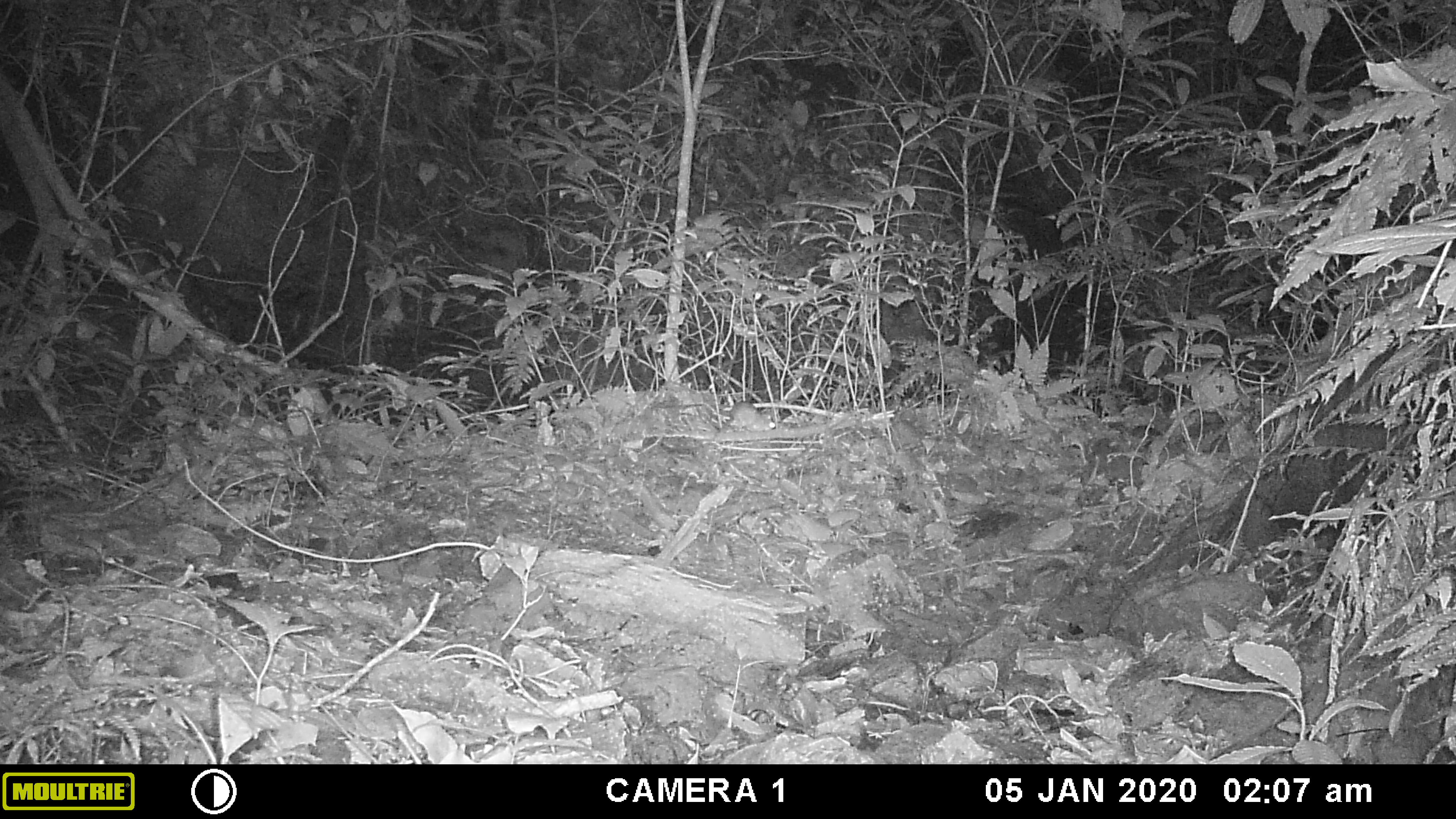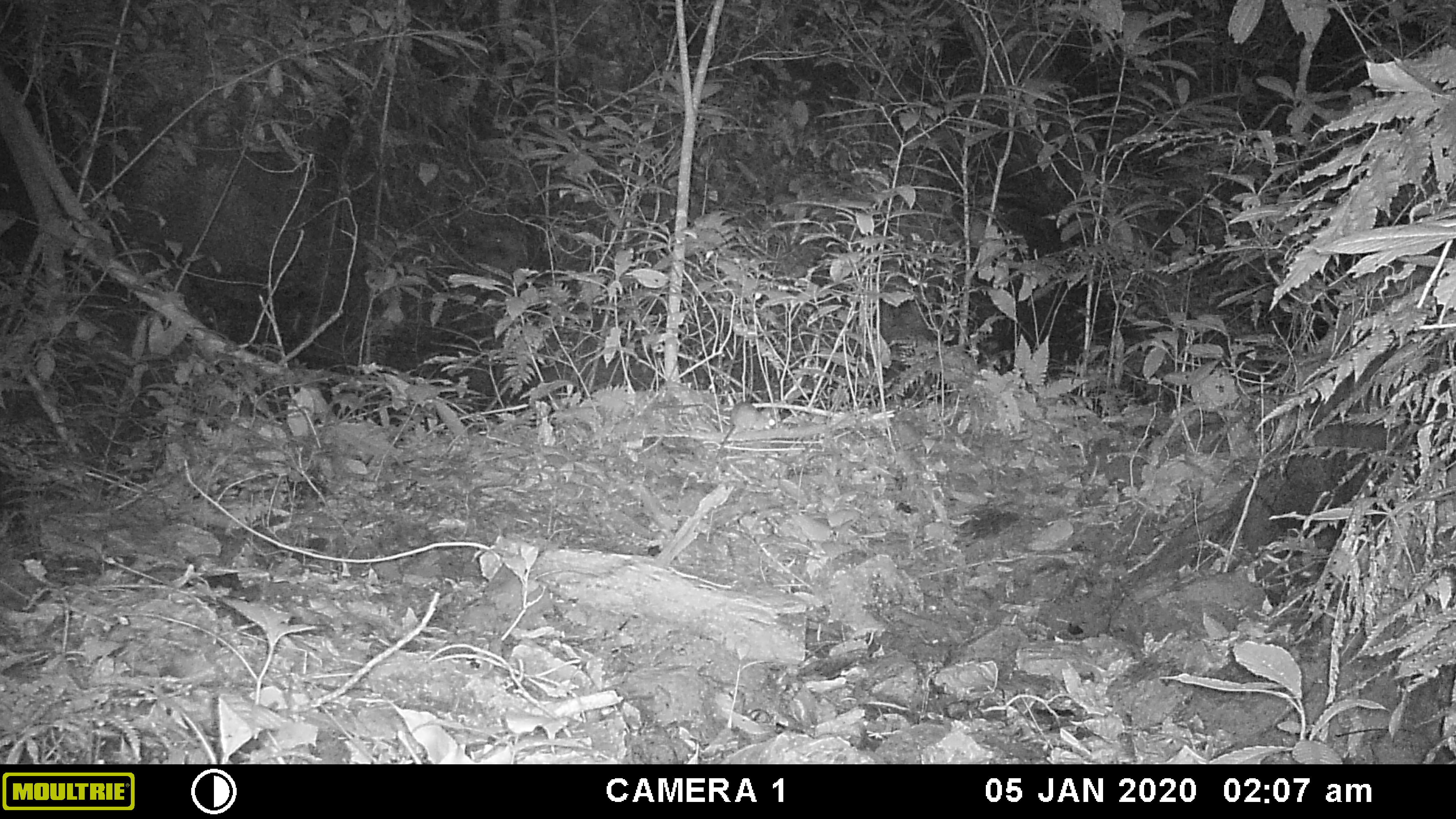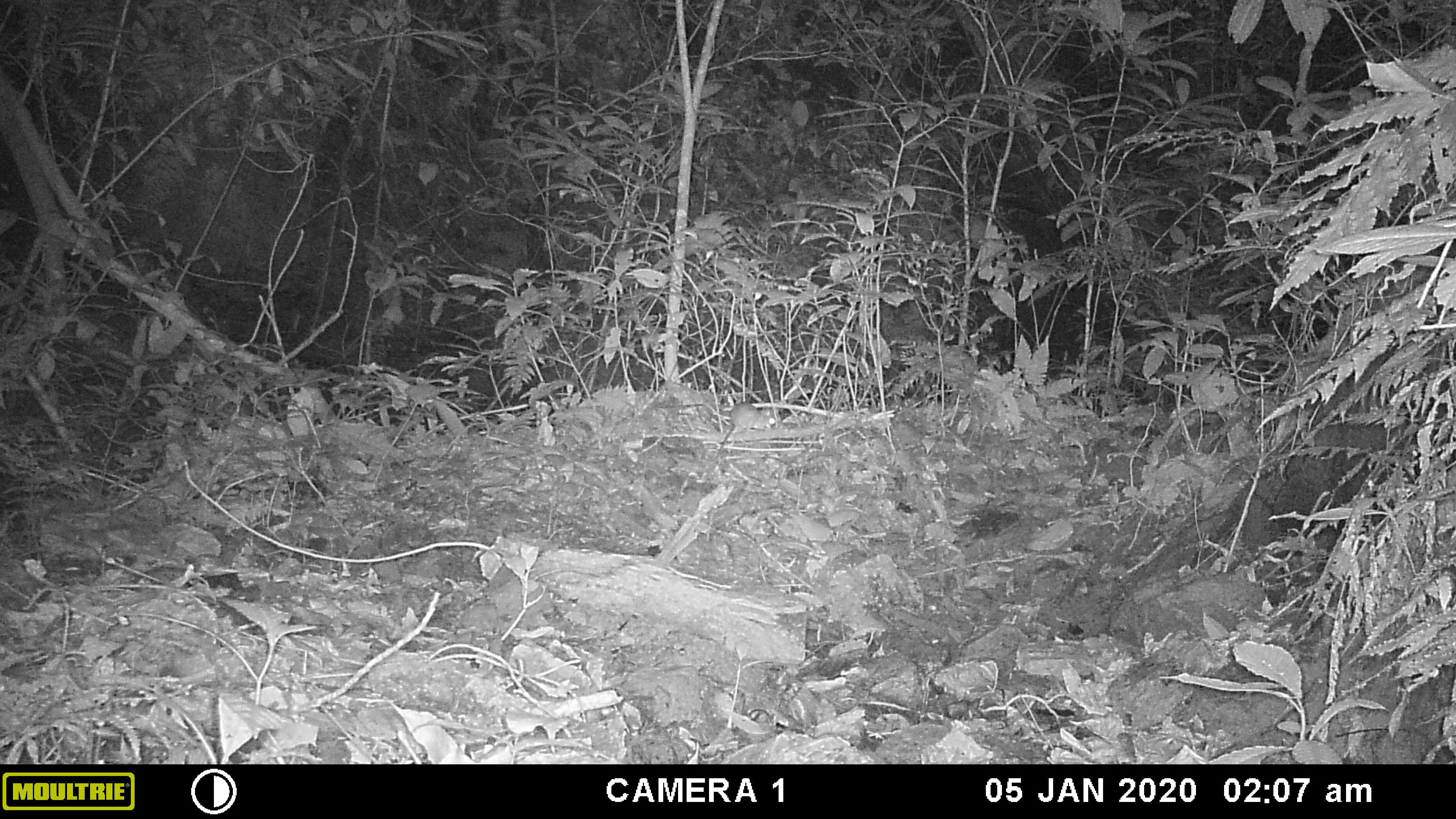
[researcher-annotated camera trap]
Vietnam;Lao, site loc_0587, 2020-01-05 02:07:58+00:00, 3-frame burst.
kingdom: Animalia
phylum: Chordata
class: Mammalia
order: Rodentia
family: Muridae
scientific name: Muridae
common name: old-world mice and rats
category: unidentified murid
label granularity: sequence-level